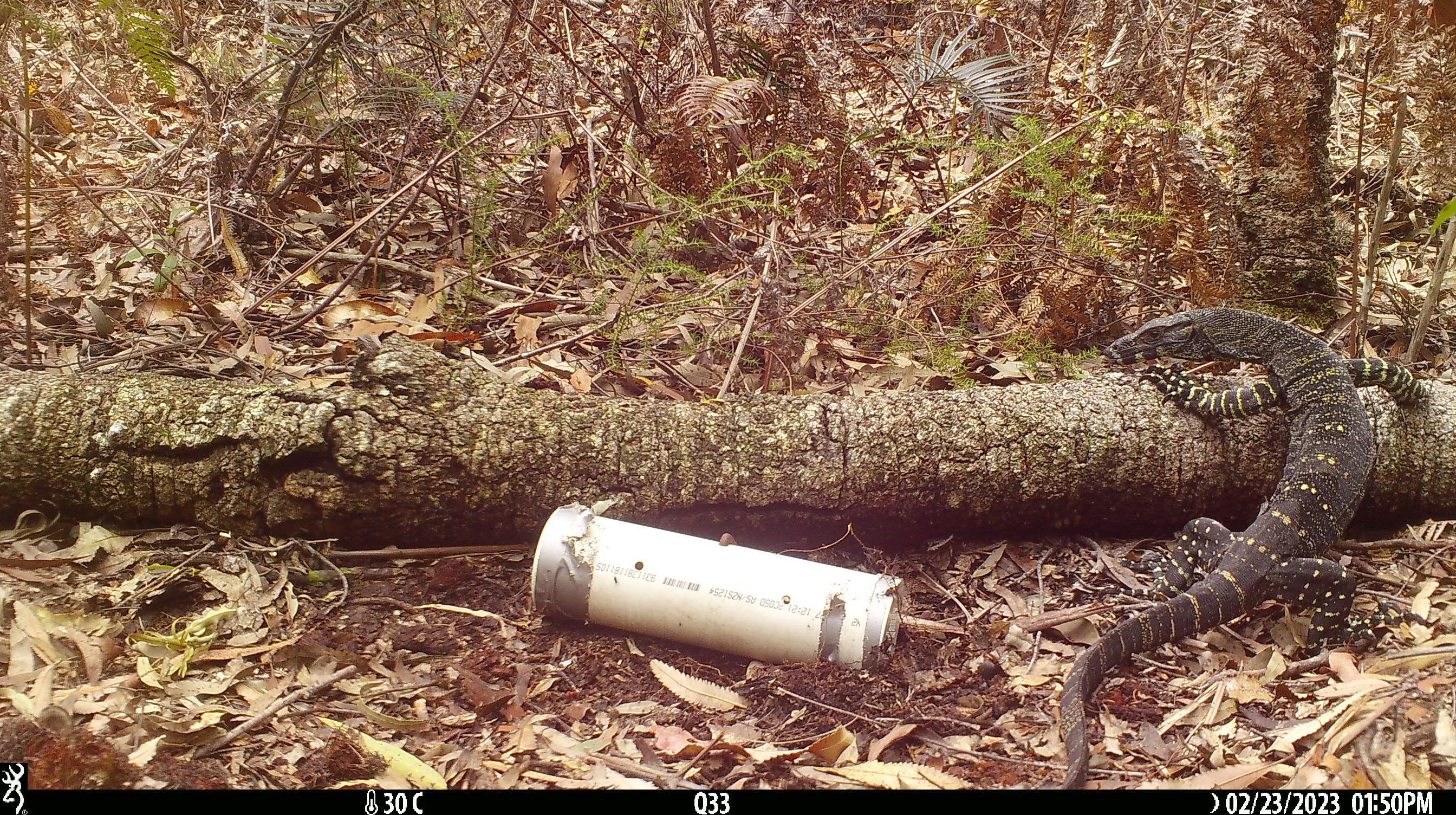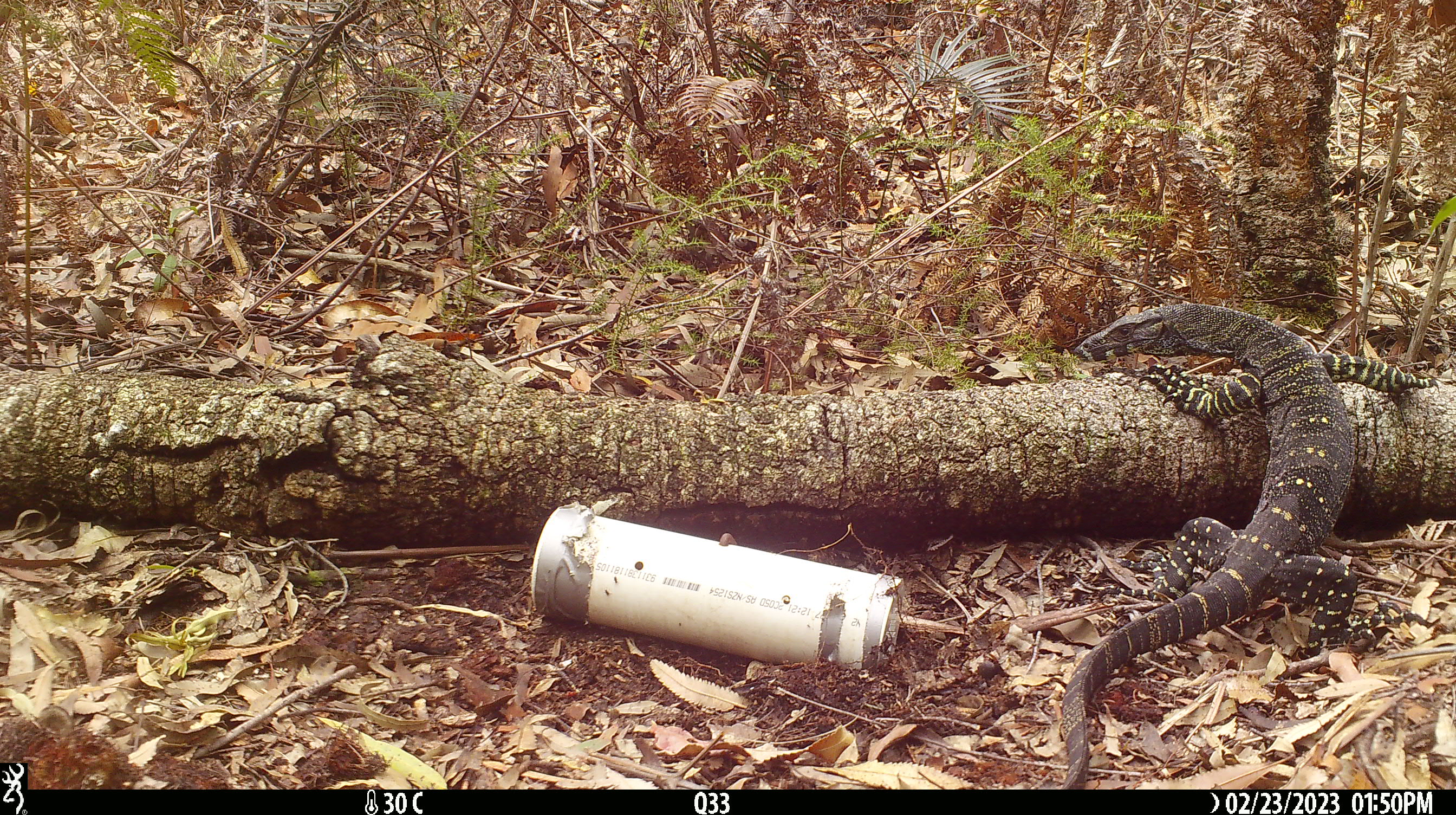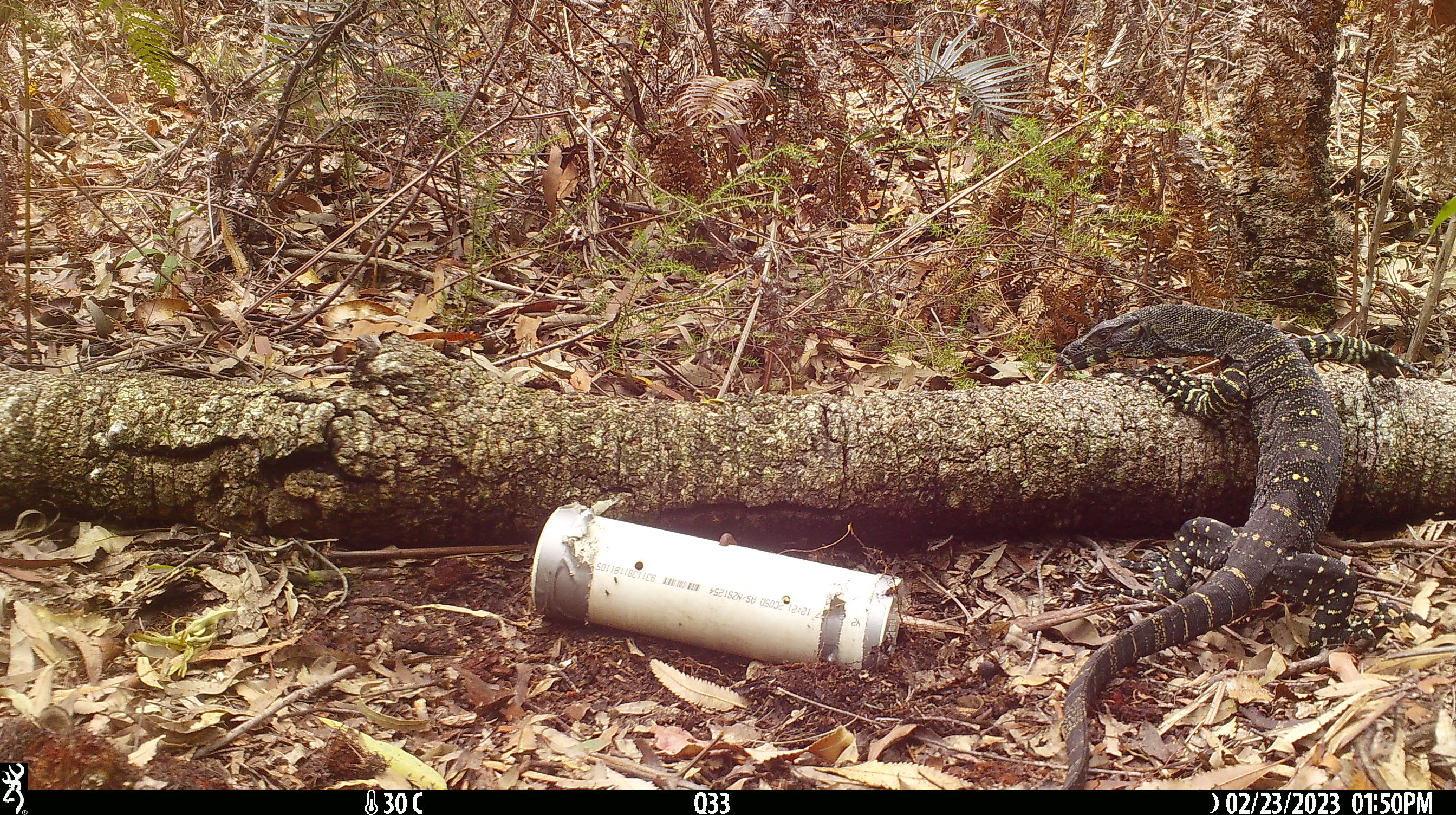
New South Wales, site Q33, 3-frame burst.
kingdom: Animalia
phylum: Chordata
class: Reptilia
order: Squamata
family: Varanidae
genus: Varanus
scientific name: Varanus varius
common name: lace monitor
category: goanna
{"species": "goanna (lace monitor) (Varanus varius)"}